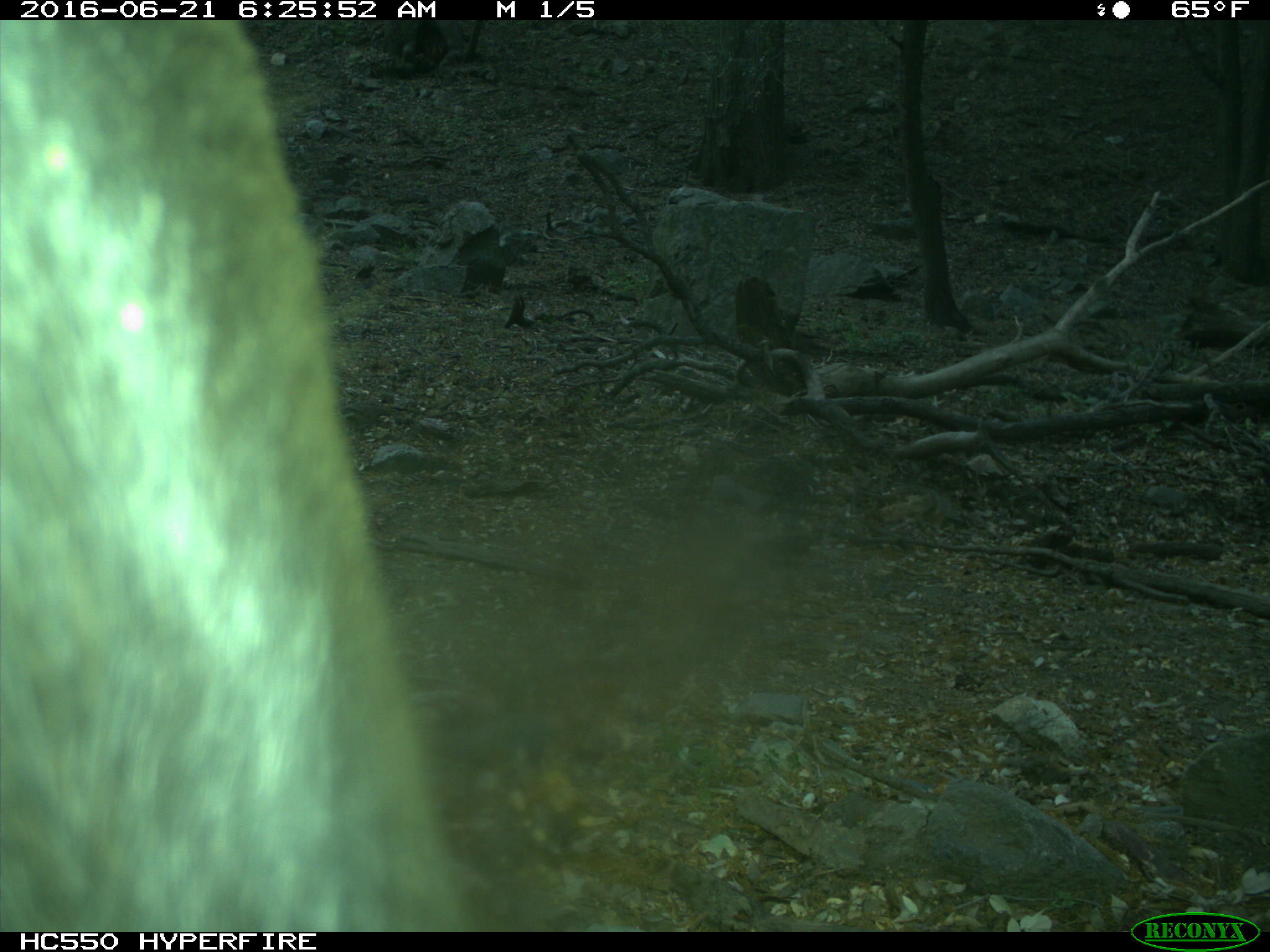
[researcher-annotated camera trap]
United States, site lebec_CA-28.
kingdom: Animalia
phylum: Chordata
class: Mammalia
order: Artiodactyla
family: Bovidae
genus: Bos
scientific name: Bos taurus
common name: domestic cow